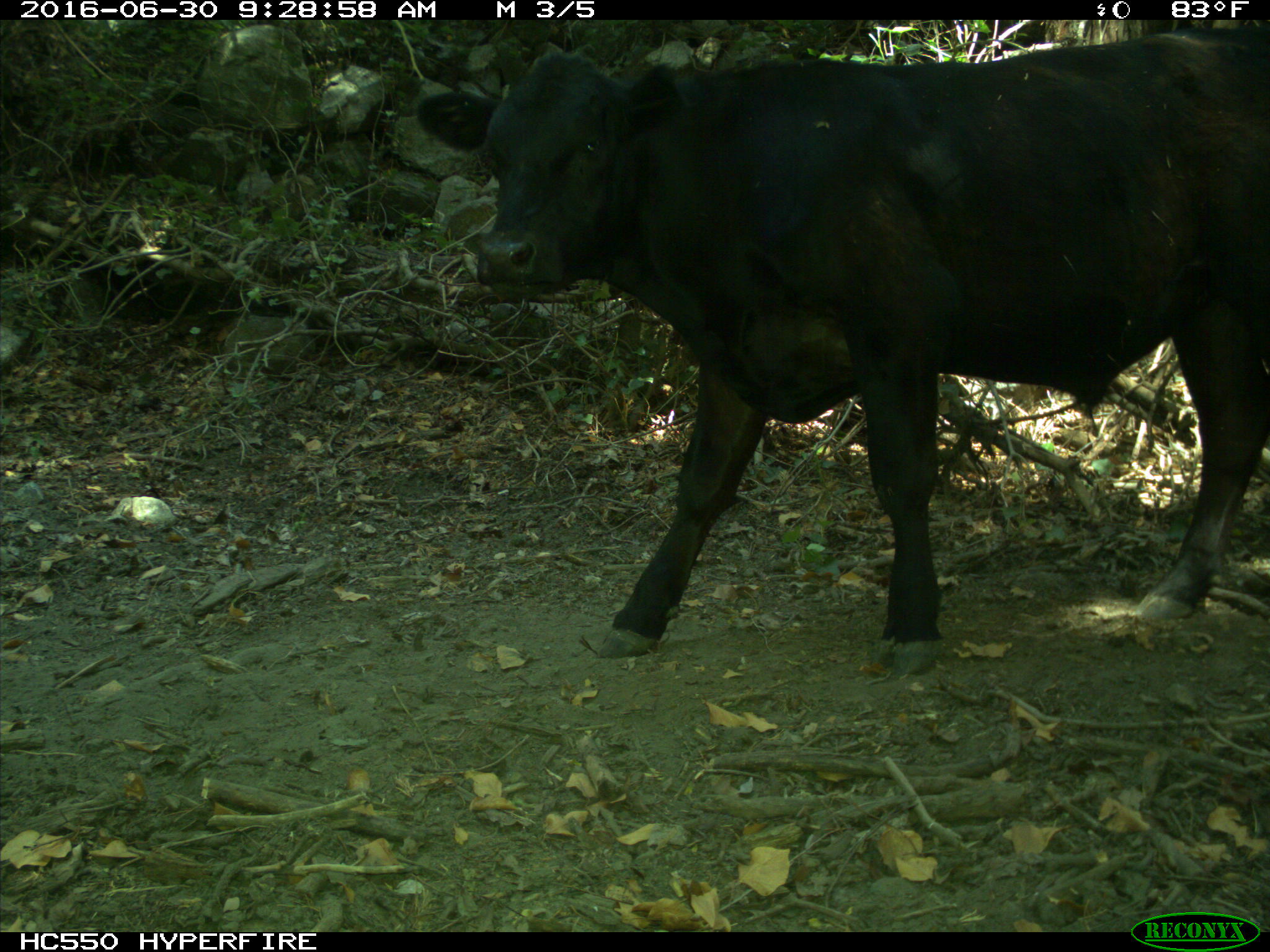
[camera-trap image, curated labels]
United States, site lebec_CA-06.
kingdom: Animalia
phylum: Chordata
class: Mammalia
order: Artiodactyla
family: Bovidae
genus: Bos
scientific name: Bos taurus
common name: domestic cow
Bos taurus (domestic cow).